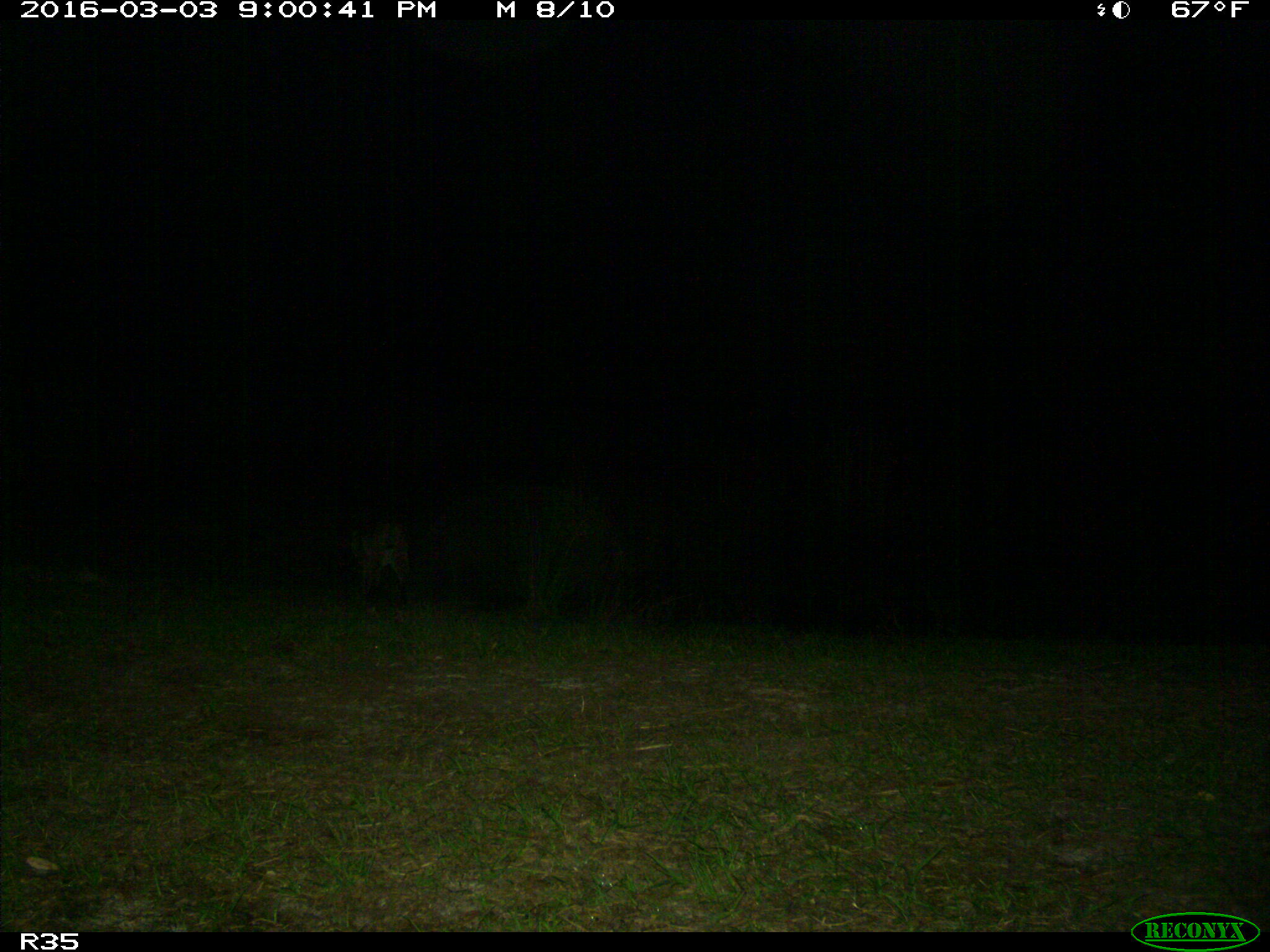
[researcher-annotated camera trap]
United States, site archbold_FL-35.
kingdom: Animalia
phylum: Chordata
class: Mammalia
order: Carnivora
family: Felidae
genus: Lynx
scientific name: Lynx rufus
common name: bobcat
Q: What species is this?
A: Lynx rufus (bobcat).